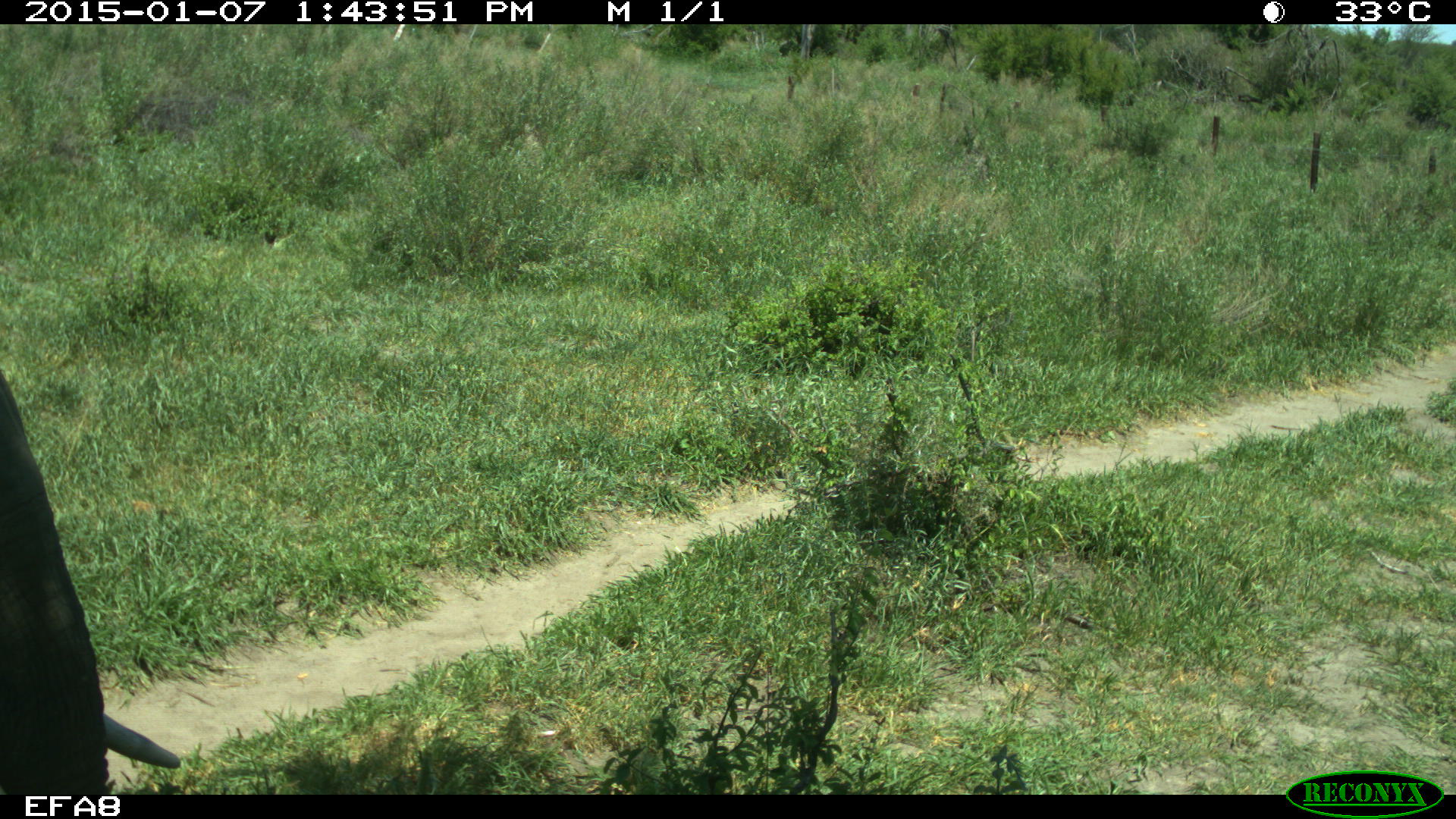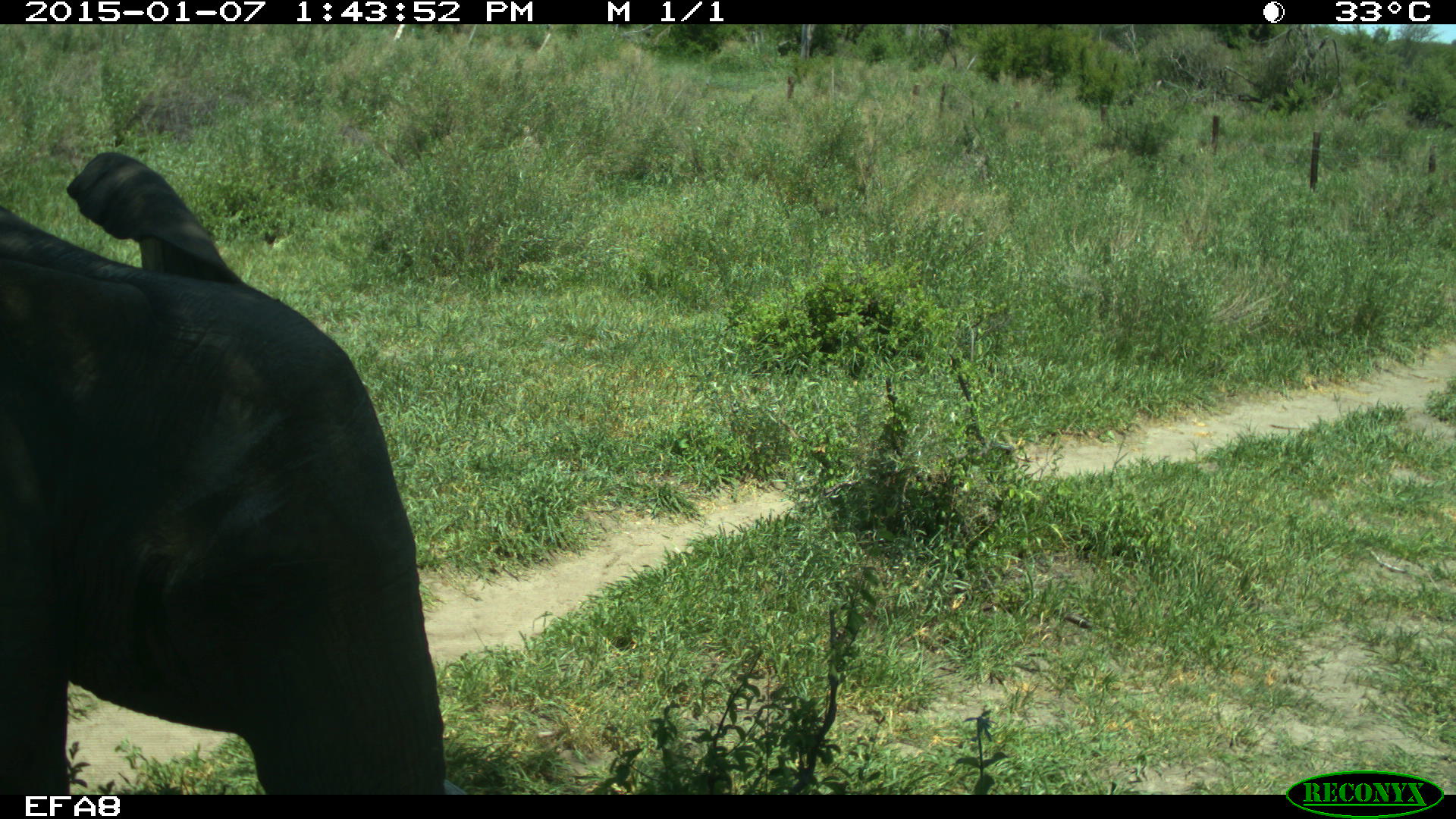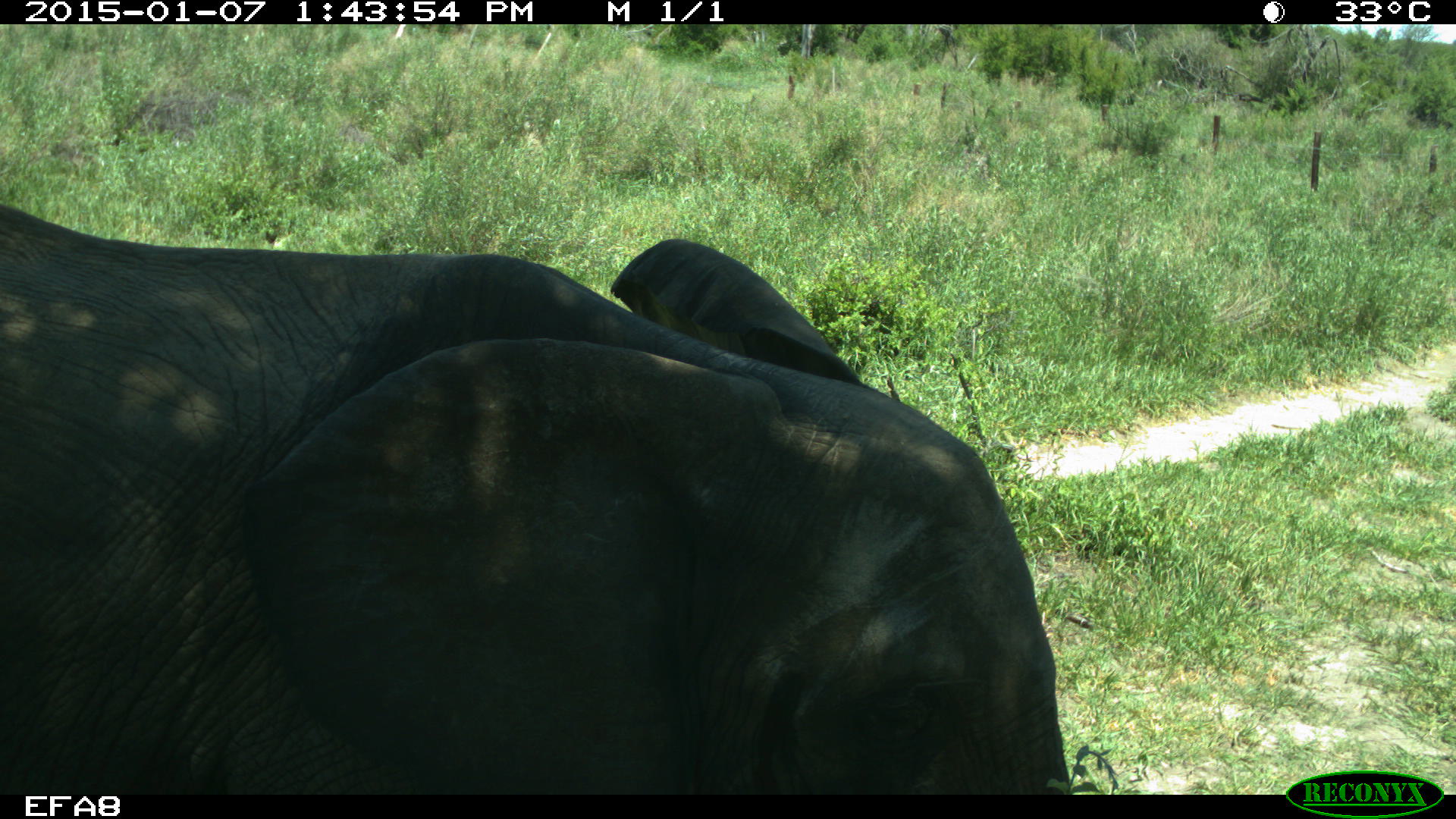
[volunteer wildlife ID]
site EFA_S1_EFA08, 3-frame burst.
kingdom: Animalia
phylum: Chordata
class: Mammalia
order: Proboscidea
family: Elephantidae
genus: Loxodonta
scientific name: Loxodonta africana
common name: african bush elephant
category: elephant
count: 1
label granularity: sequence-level